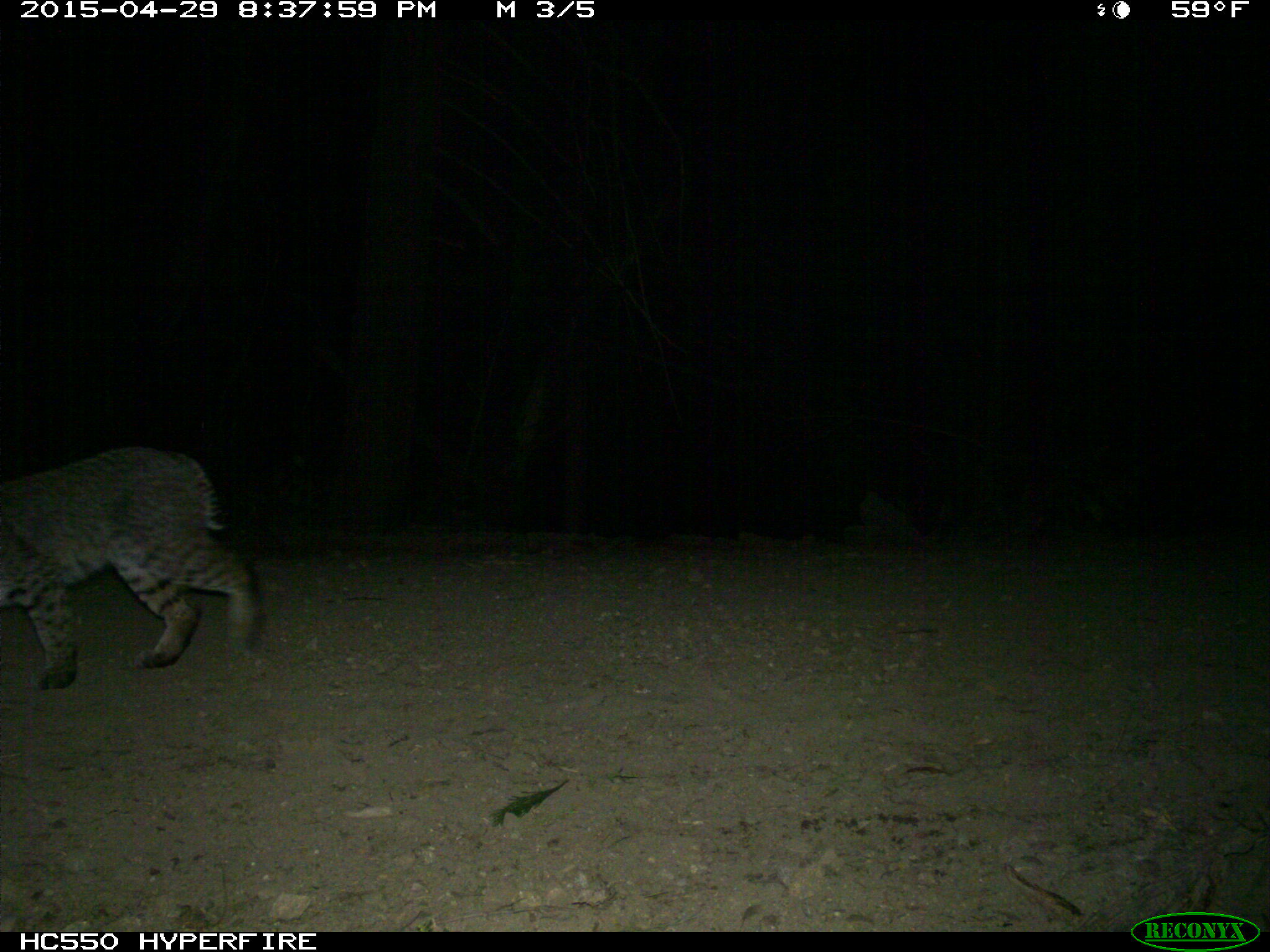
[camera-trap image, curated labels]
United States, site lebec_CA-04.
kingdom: Animalia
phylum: Chordata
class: Mammalia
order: Carnivora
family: Felidae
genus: Lynx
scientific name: Lynx rufus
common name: bobcat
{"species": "Lynx rufus (bobcat)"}